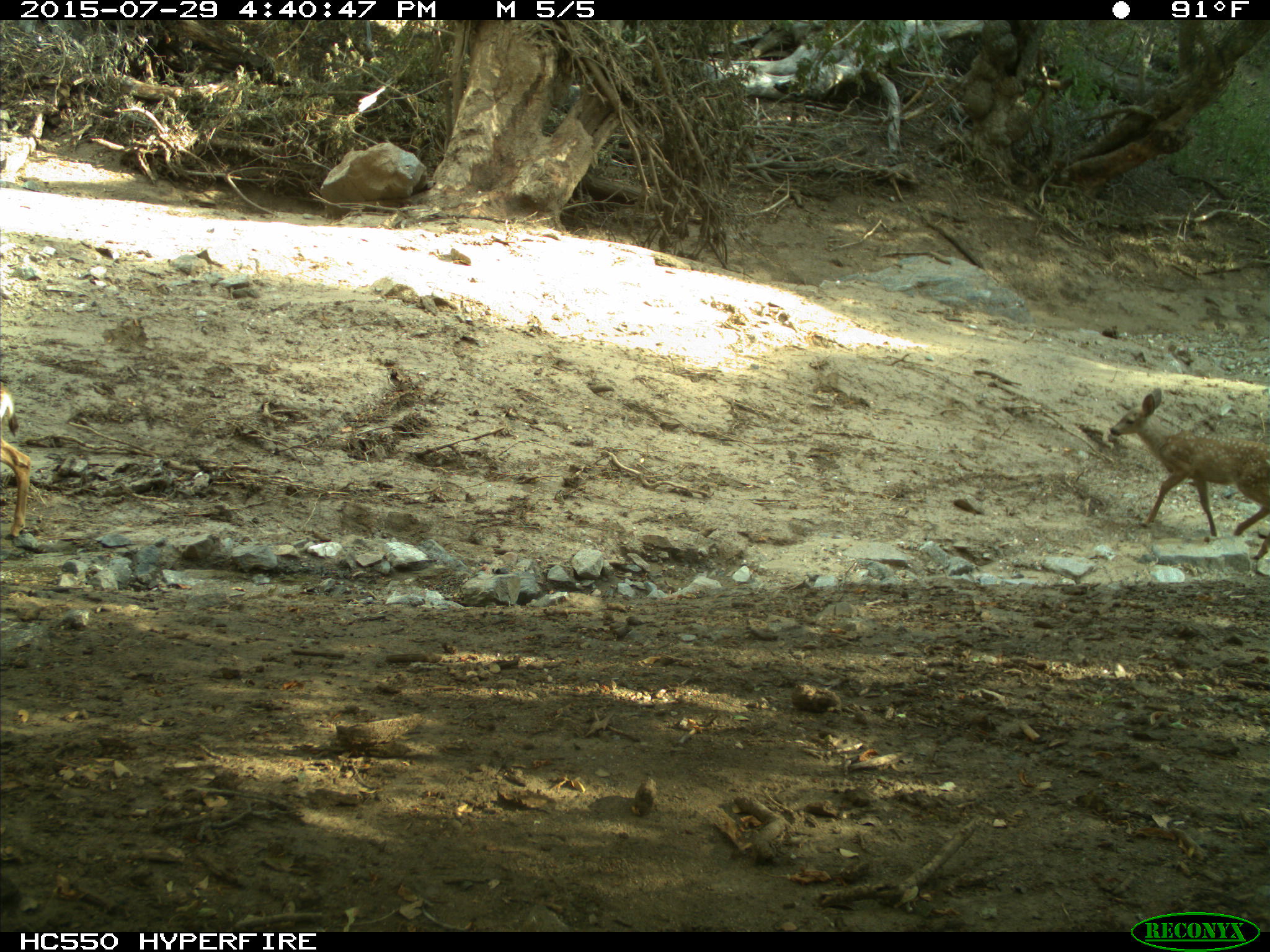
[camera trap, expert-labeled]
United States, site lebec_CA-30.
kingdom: Animalia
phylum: Chordata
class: Mammalia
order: Artiodactyla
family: Cervidae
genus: Odocoileus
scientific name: Odocoileus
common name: deer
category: unidentified deer